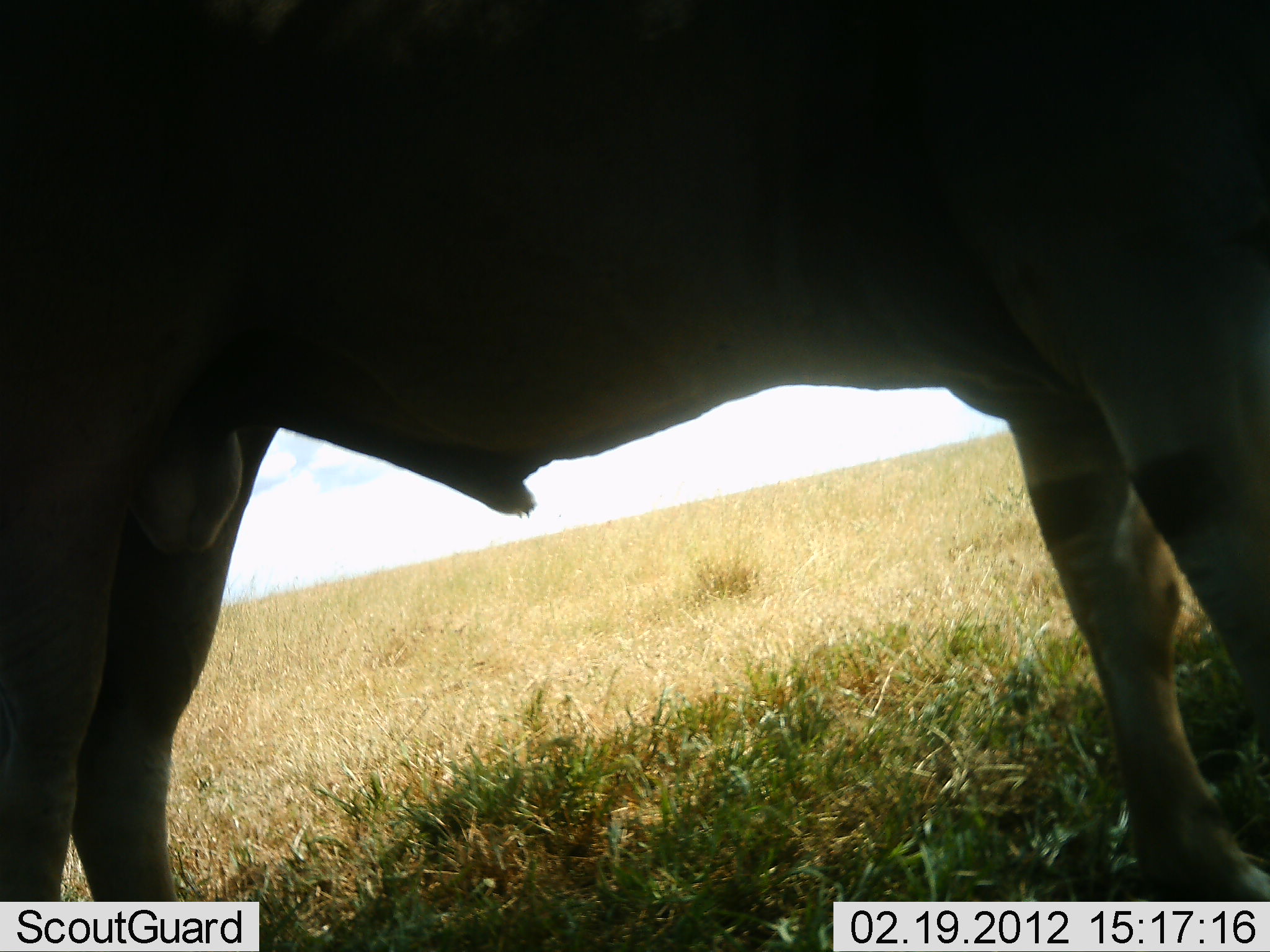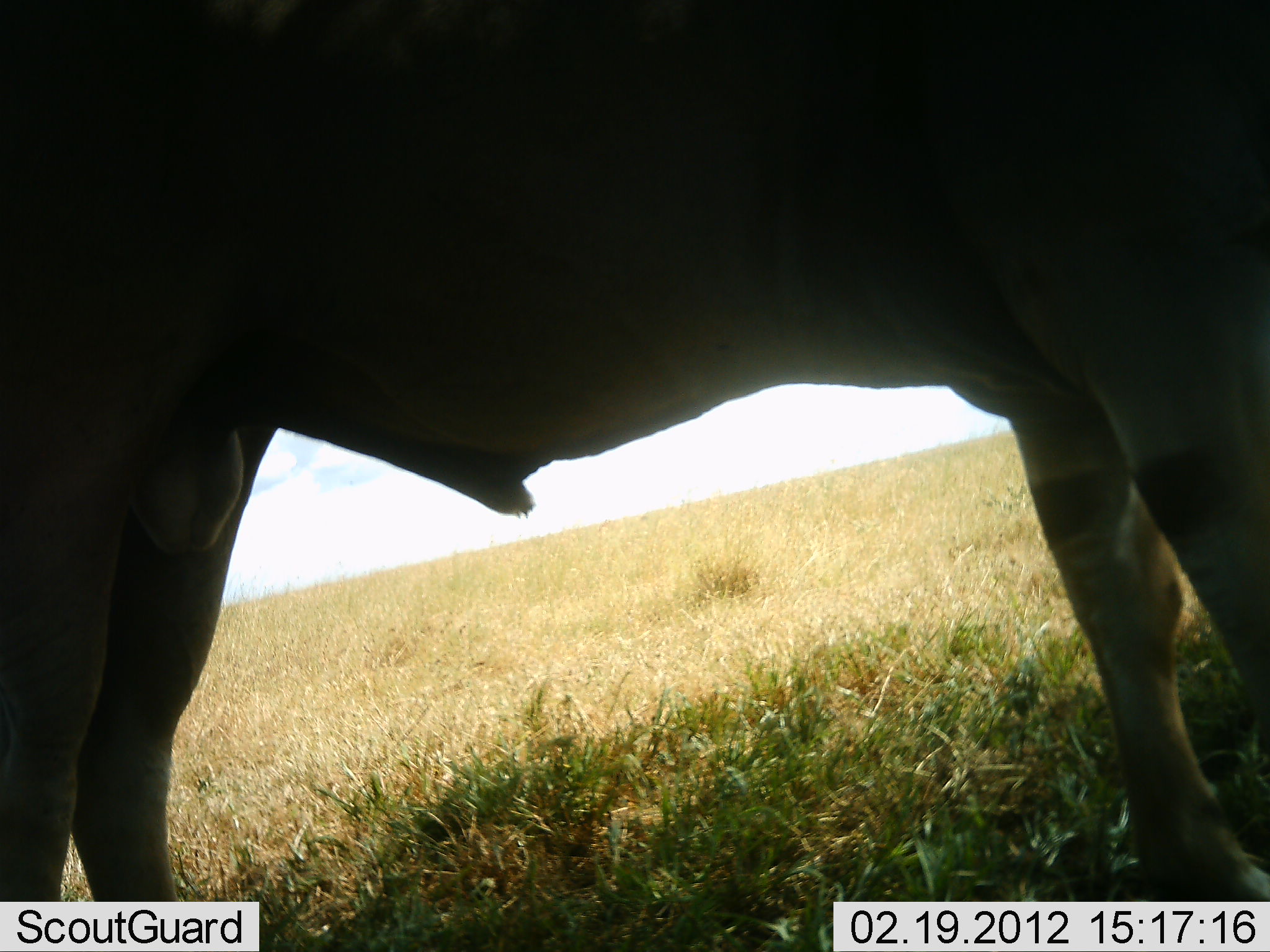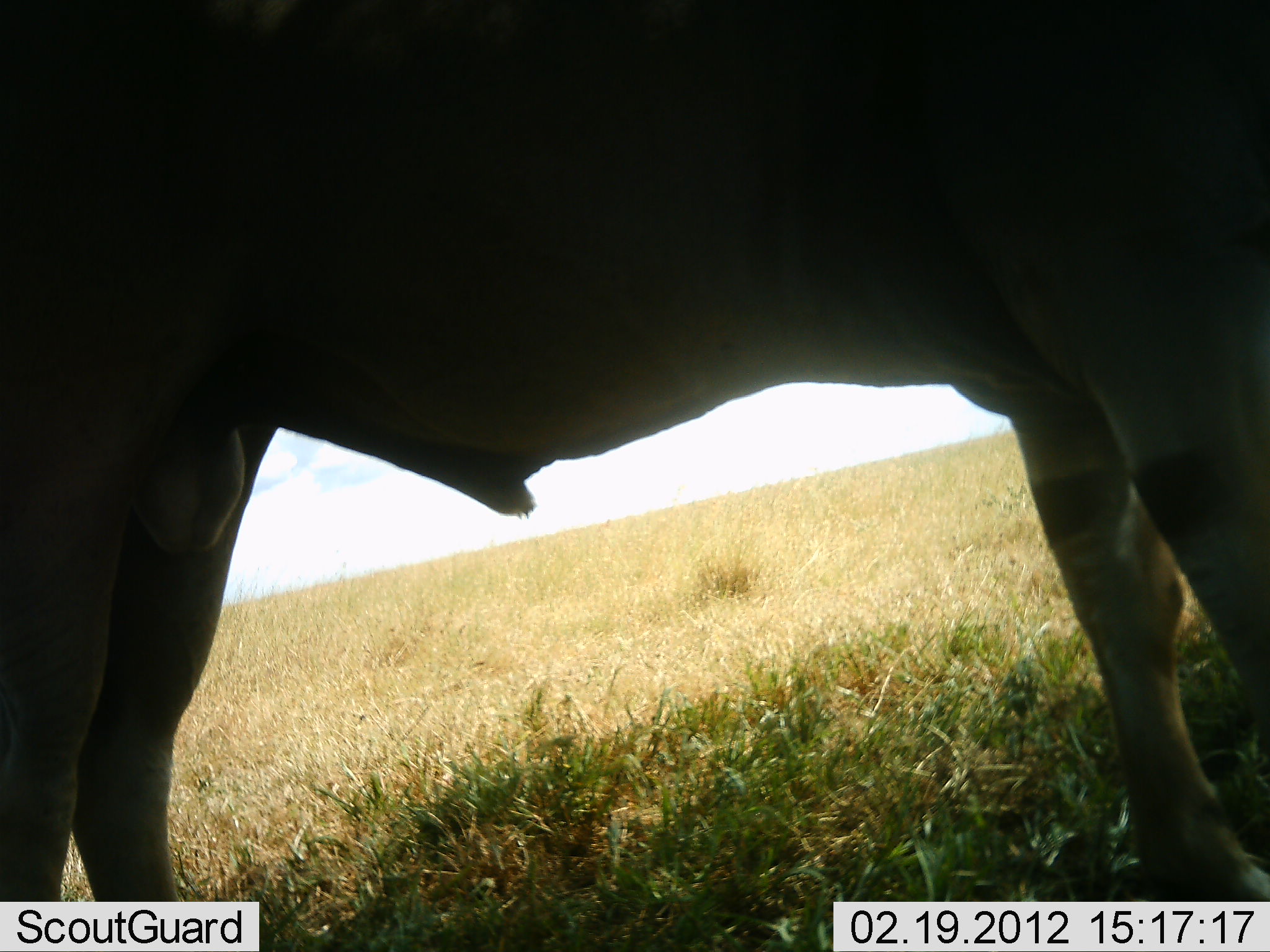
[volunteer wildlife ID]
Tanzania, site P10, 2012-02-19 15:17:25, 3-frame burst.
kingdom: Animalia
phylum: Chordata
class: Mammalia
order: Artiodactyla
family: Bovidae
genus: Tragelaphus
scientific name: Tragelaphus oryx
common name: eland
Eland (Tragelaphus oryx), count 1. Behavior (volunteer vote fractions): standing 100%, resting 0%, moving 0%, interacting 0%. Young present (vote fraction): 0%. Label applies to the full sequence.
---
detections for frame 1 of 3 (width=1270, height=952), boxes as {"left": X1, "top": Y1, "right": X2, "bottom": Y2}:
animal: {"left": 1, "top": 0, "right": 1269, "bottom": 900}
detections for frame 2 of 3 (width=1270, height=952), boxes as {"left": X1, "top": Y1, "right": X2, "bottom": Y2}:
animal: {"left": 1, "top": 0, "right": 1269, "bottom": 902}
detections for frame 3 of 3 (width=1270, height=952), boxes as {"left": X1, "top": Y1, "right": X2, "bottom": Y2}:
animal: {"left": 1, "top": 0, "right": 1269, "bottom": 902}